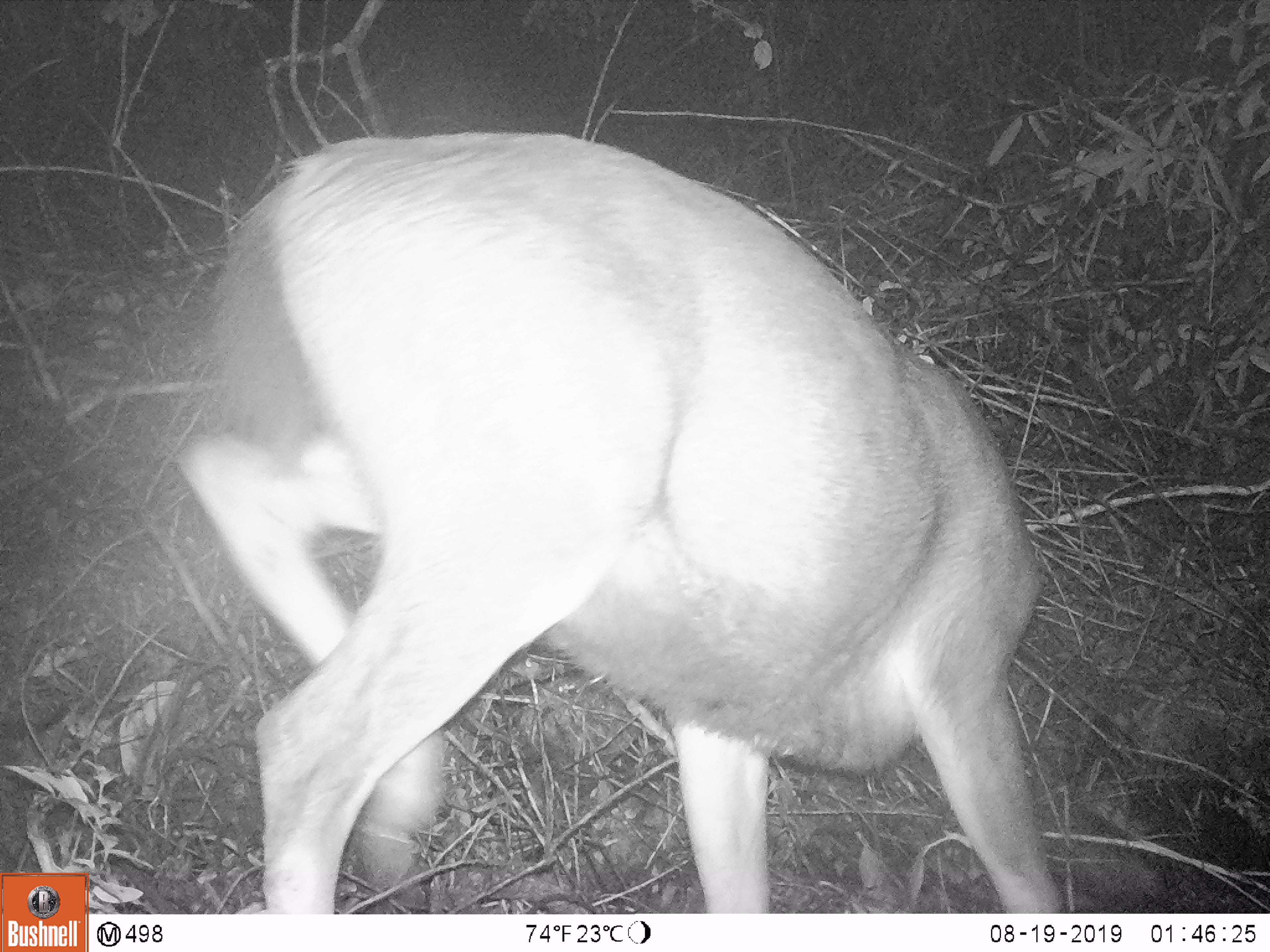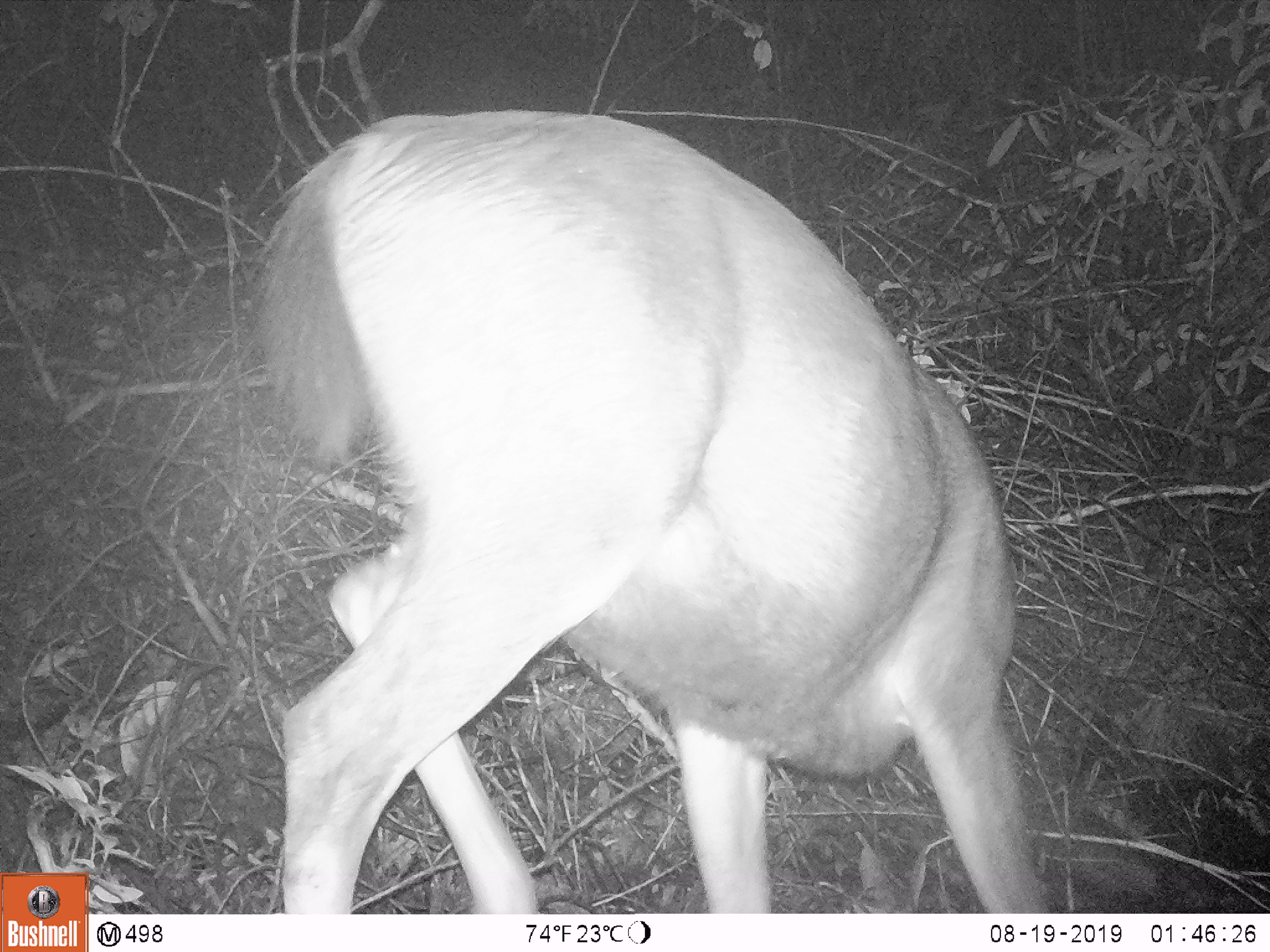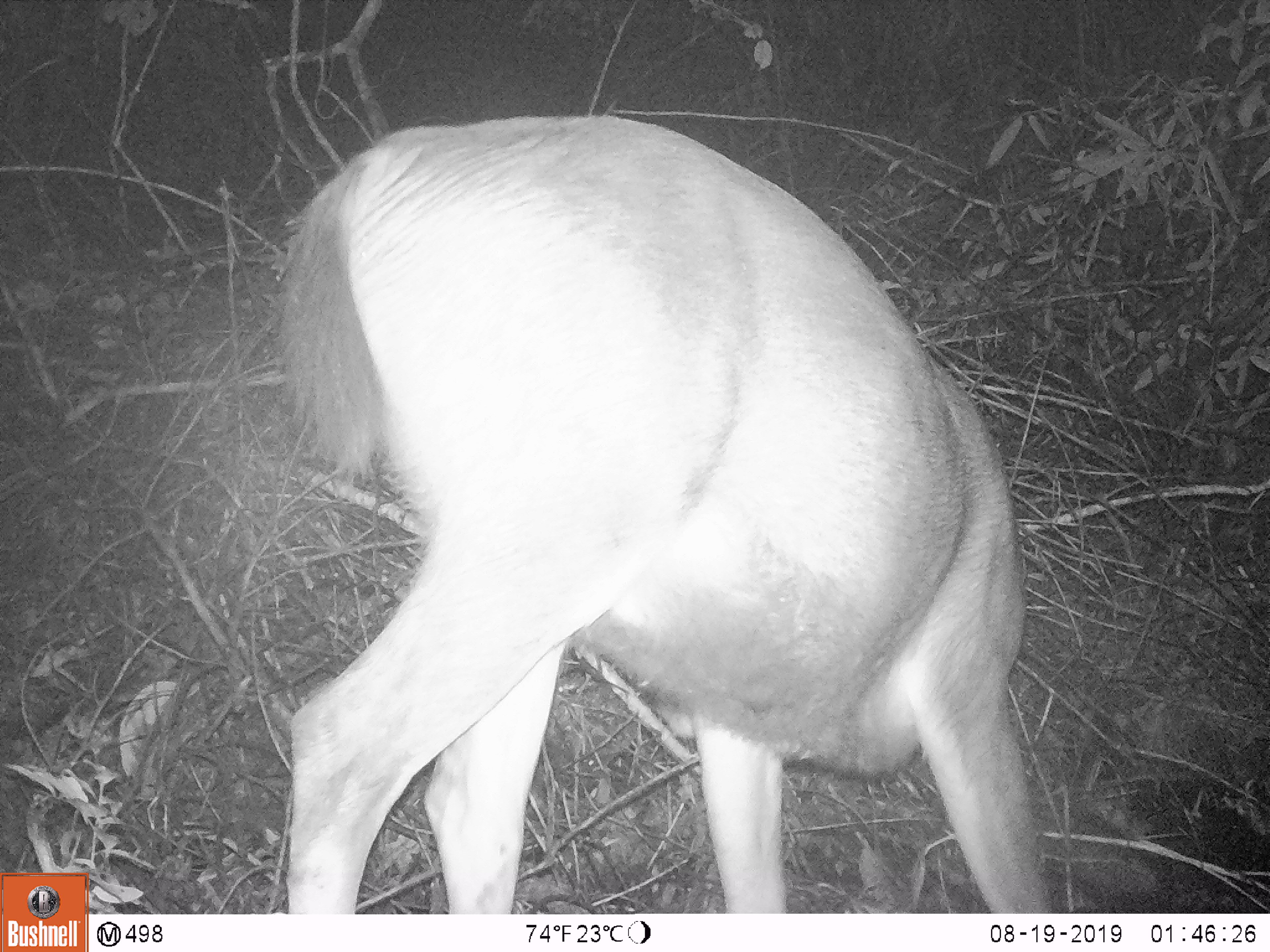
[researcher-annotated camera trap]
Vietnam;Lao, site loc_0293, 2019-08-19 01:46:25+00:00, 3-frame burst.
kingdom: Animalia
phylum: Chordata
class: Mammalia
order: Artiodactyla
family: Cervidae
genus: Rusa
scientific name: Rusa unicolor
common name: sambar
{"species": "sambar (Rusa unicolor)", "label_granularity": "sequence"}